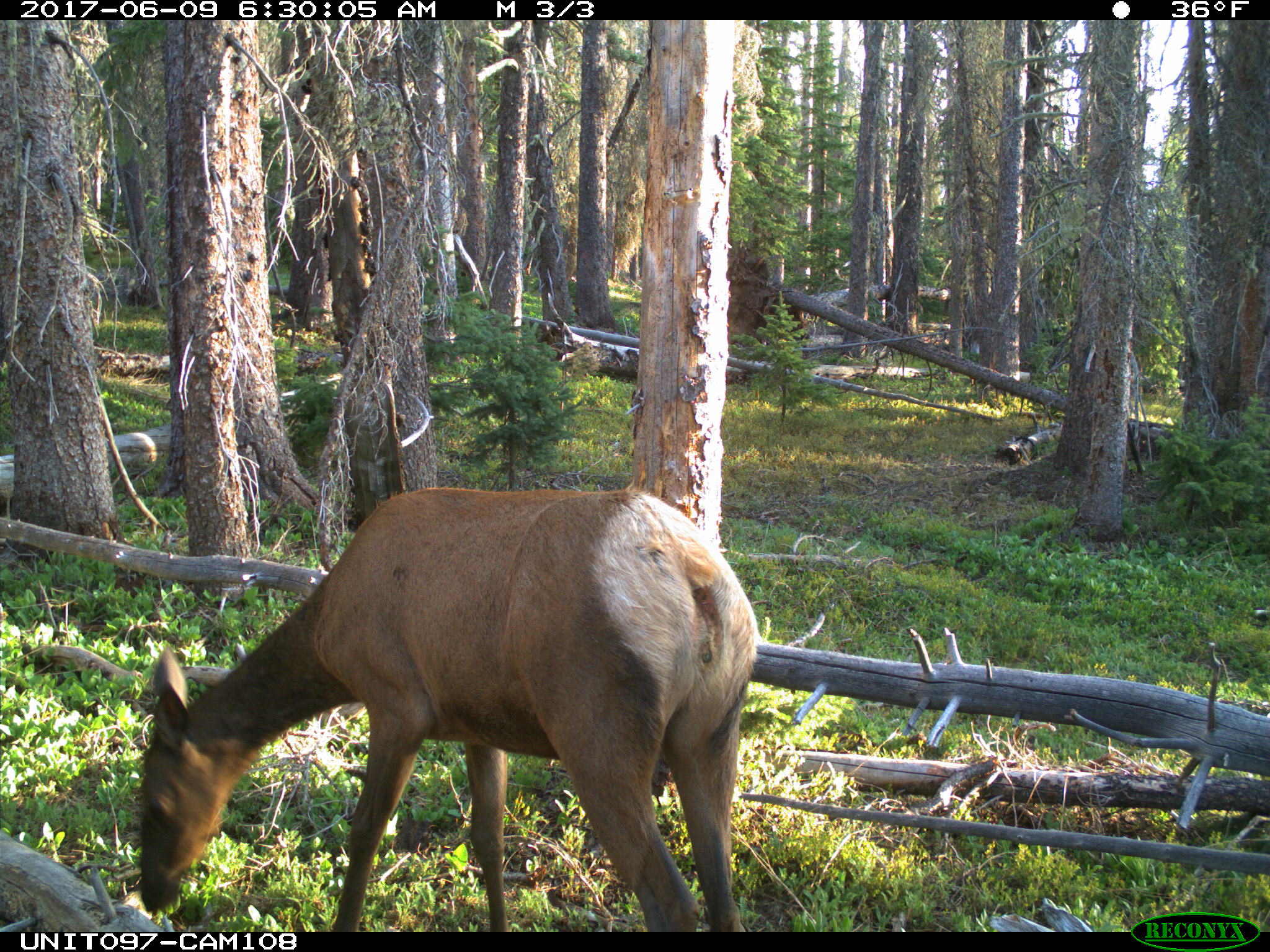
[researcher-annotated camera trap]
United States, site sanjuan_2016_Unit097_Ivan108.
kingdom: Animalia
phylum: Chordata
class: Mammalia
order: Artiodactyla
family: Cervidae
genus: Cervus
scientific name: Cervus elaphus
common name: red deer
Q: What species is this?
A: Cervus elaphus (red deer).